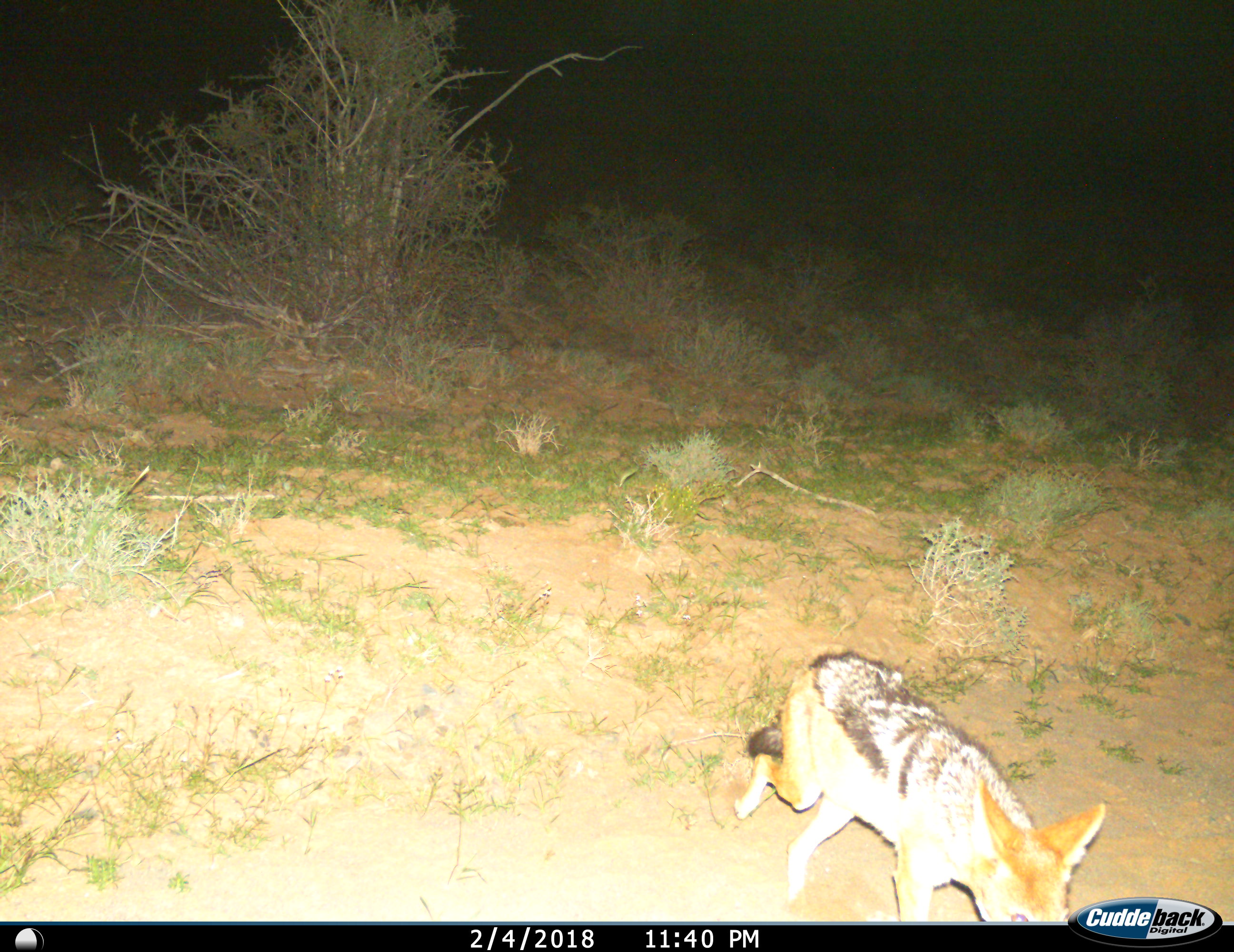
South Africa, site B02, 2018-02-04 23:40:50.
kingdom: Animalia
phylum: Chordata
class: Mammalia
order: Carnivora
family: Canidae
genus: Lupulella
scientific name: Lupulella mesomelas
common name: black-backed jackal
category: jackalblackbacked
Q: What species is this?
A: Jackalblackbacked (black-backed jackal) (Lupulella mesomelas).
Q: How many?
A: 1.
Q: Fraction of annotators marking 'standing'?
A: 0%.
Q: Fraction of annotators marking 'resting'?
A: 0%.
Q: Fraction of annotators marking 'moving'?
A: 100%.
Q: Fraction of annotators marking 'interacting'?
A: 0%.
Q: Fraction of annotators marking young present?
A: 0%.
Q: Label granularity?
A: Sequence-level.